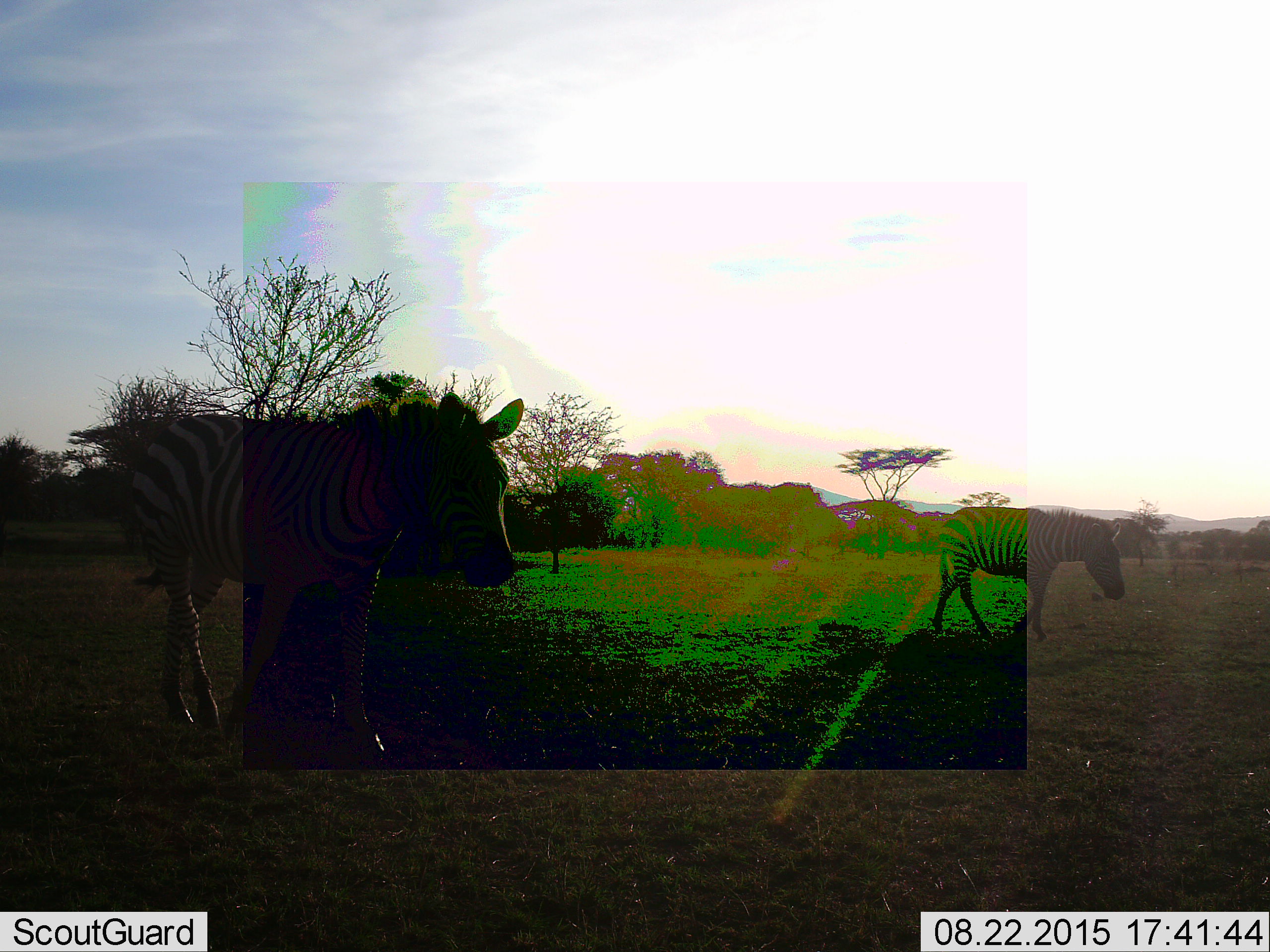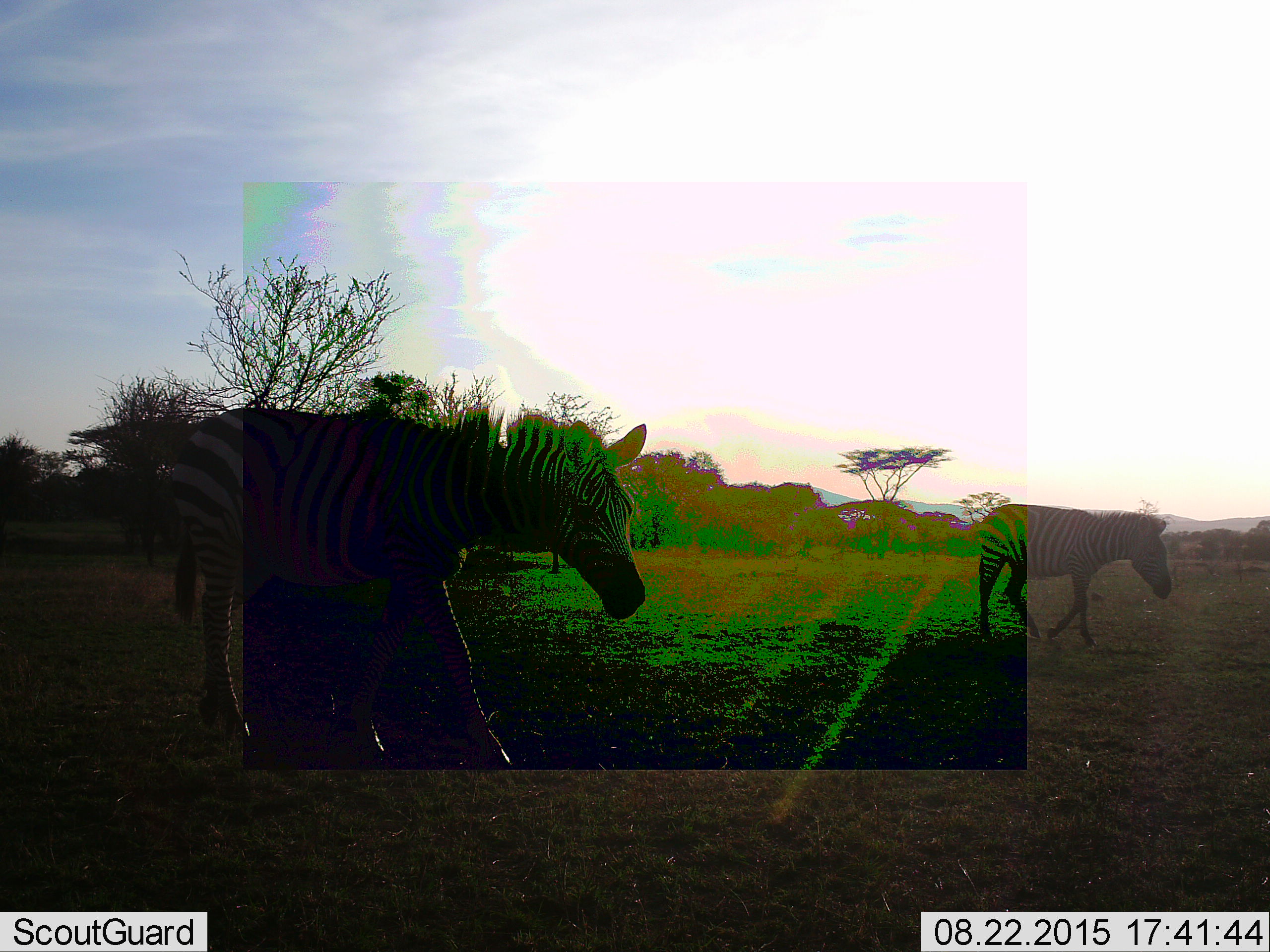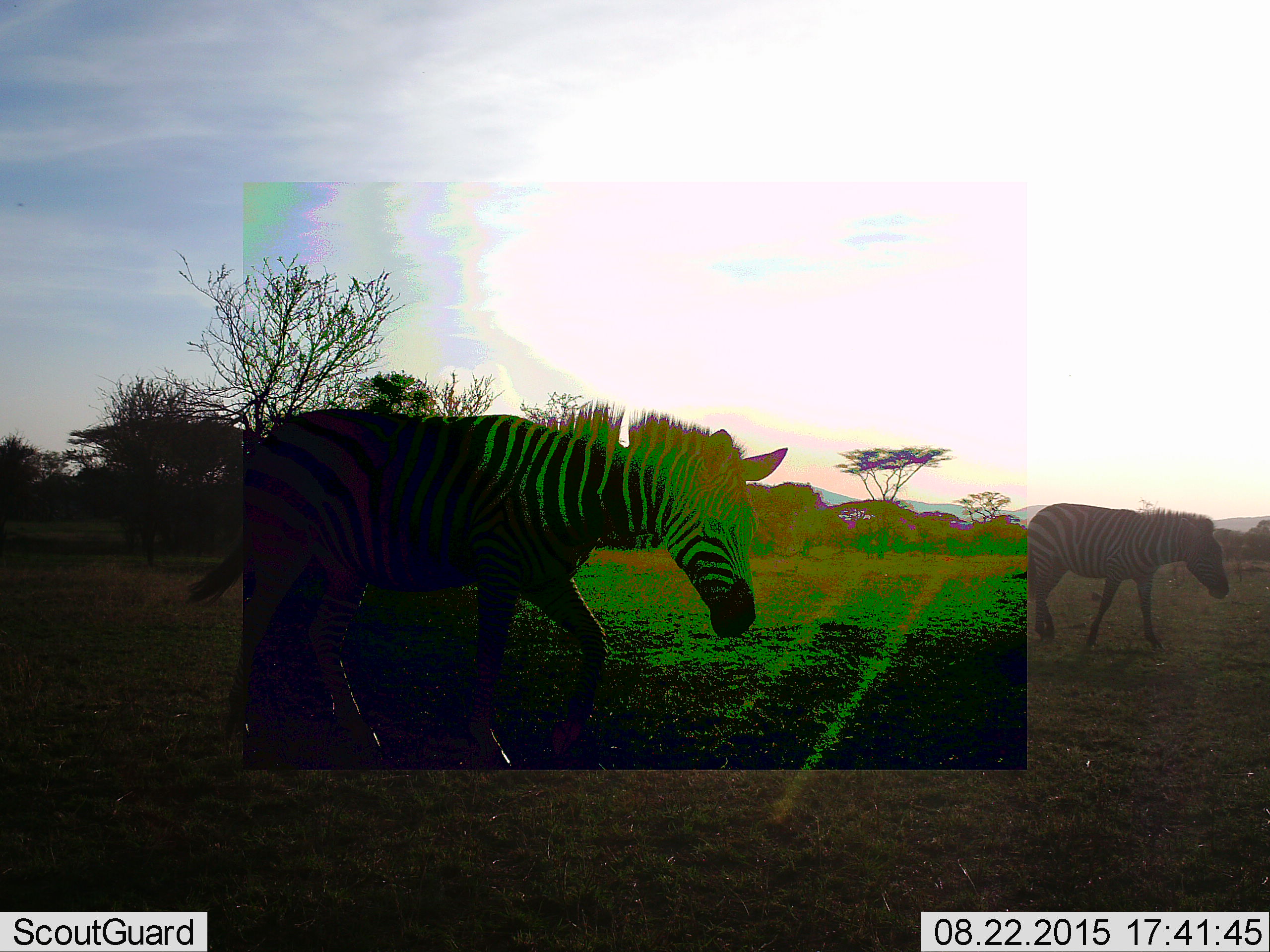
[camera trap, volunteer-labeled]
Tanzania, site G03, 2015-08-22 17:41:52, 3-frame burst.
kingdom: Animalia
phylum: Chordata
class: Mammalia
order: Perissodactyla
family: Equidae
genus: Equus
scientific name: Equus quagga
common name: plains zebra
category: zebra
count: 2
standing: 11%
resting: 6%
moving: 89%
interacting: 0%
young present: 6%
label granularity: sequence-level